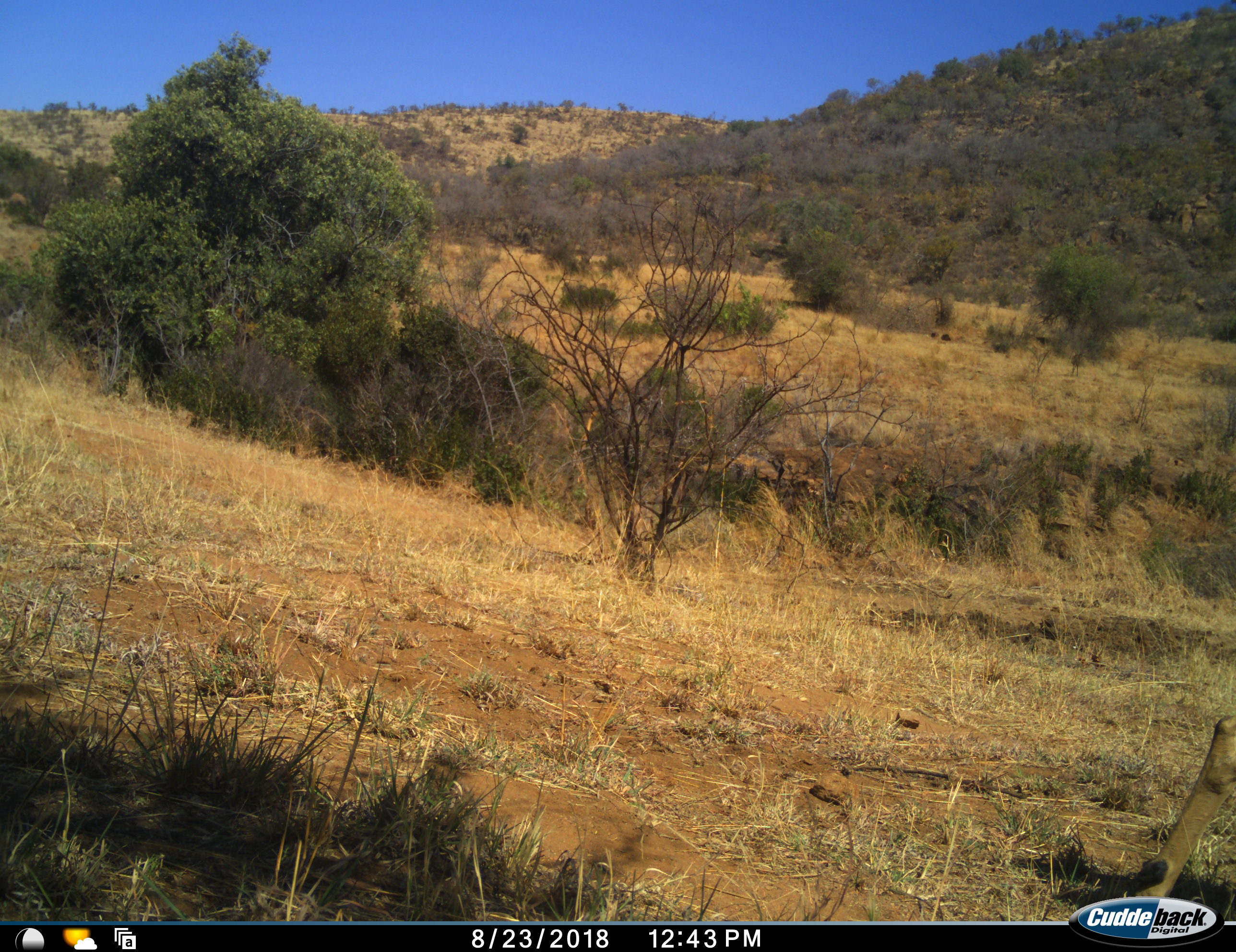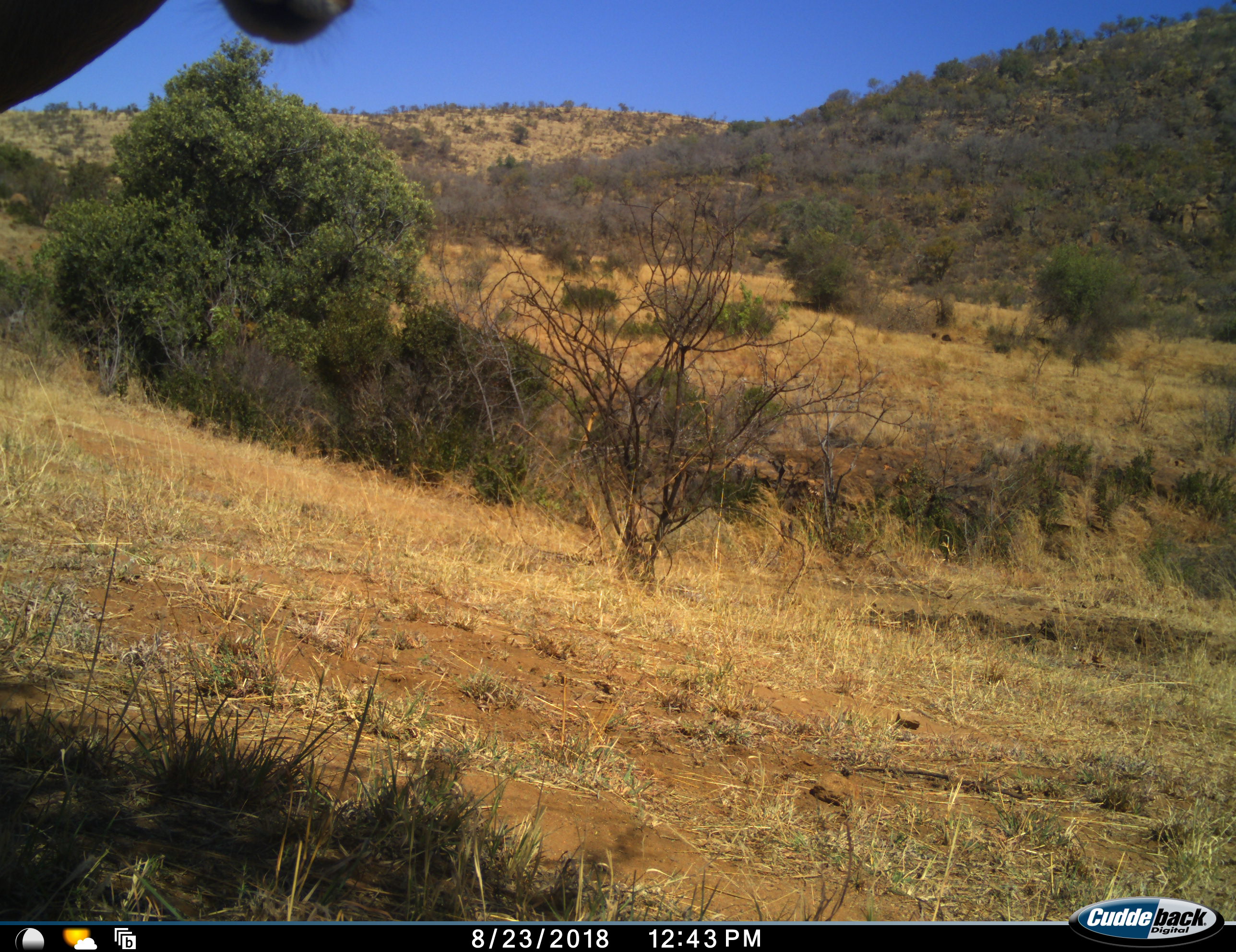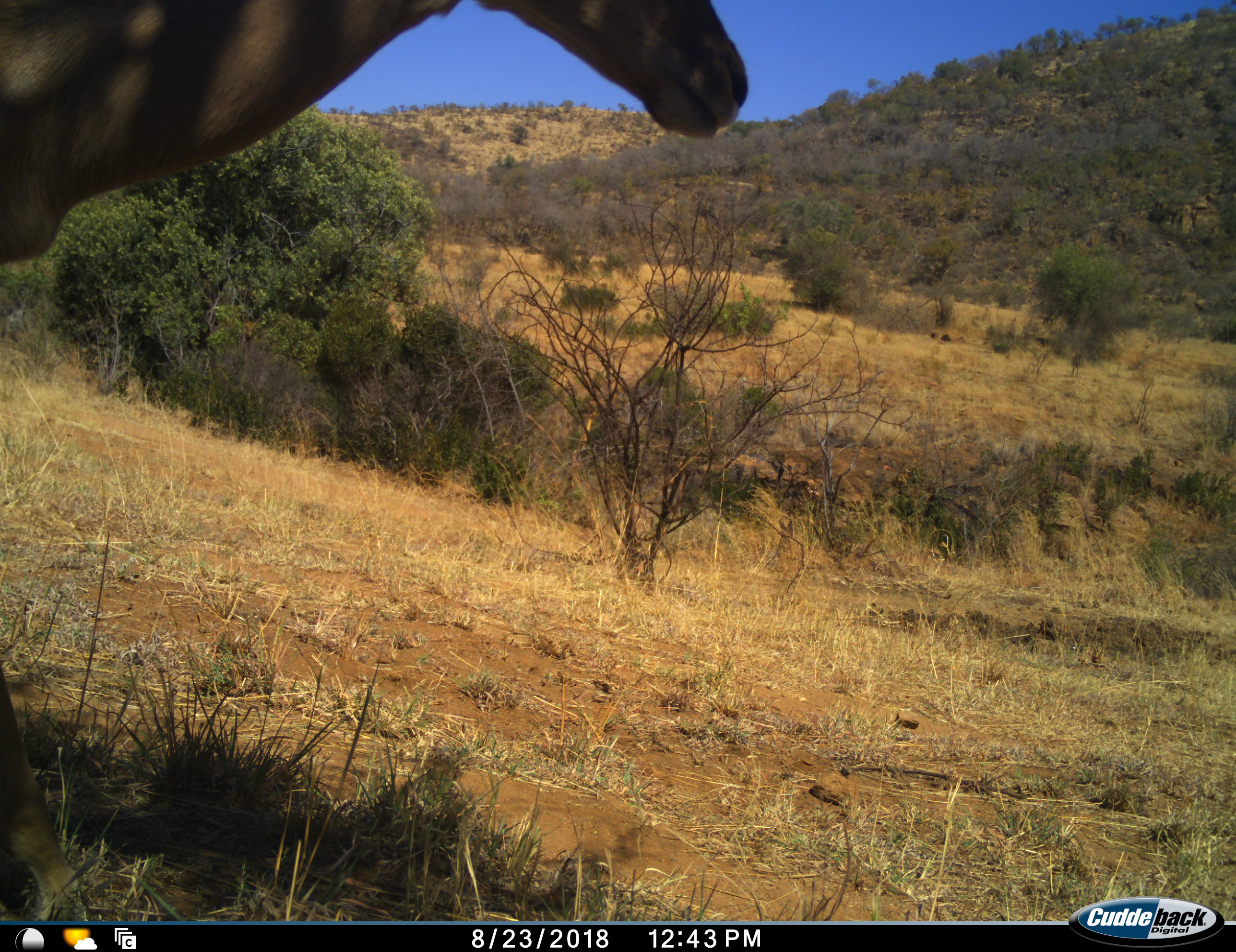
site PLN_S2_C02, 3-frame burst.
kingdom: Animalia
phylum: Chordata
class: Mammalia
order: Artiodactyla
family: Bovidae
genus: Aepyceros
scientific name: Aepyceros melampus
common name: impala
Impala (Aepyceros melampus), count 2. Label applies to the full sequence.